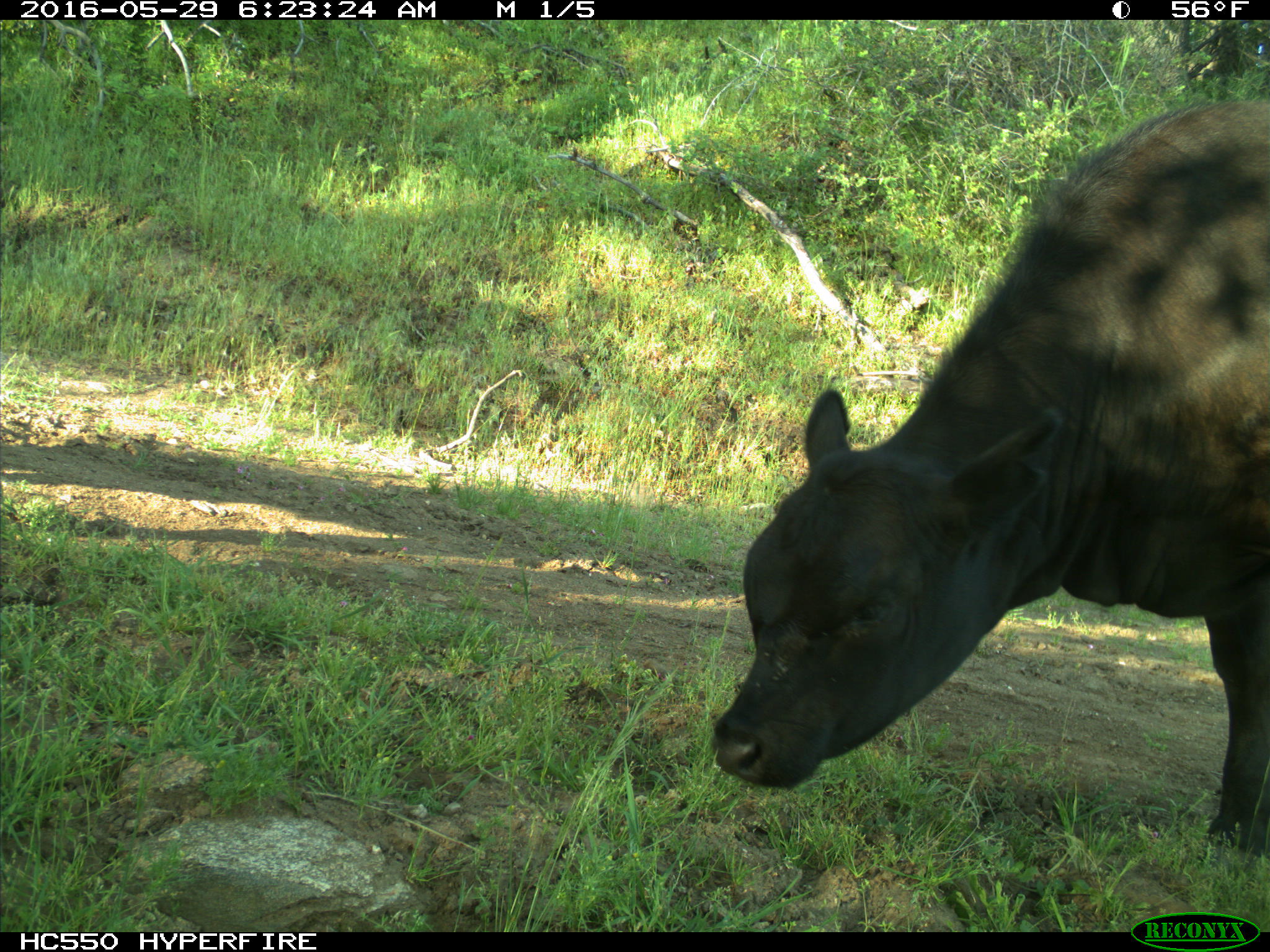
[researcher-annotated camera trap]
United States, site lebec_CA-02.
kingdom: Animalia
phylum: Chordata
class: Mammalia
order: Artiodactyla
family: Bovidae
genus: Bos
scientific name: Bos taurus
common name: domestic cow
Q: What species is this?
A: Bos taurus (domestic cow).